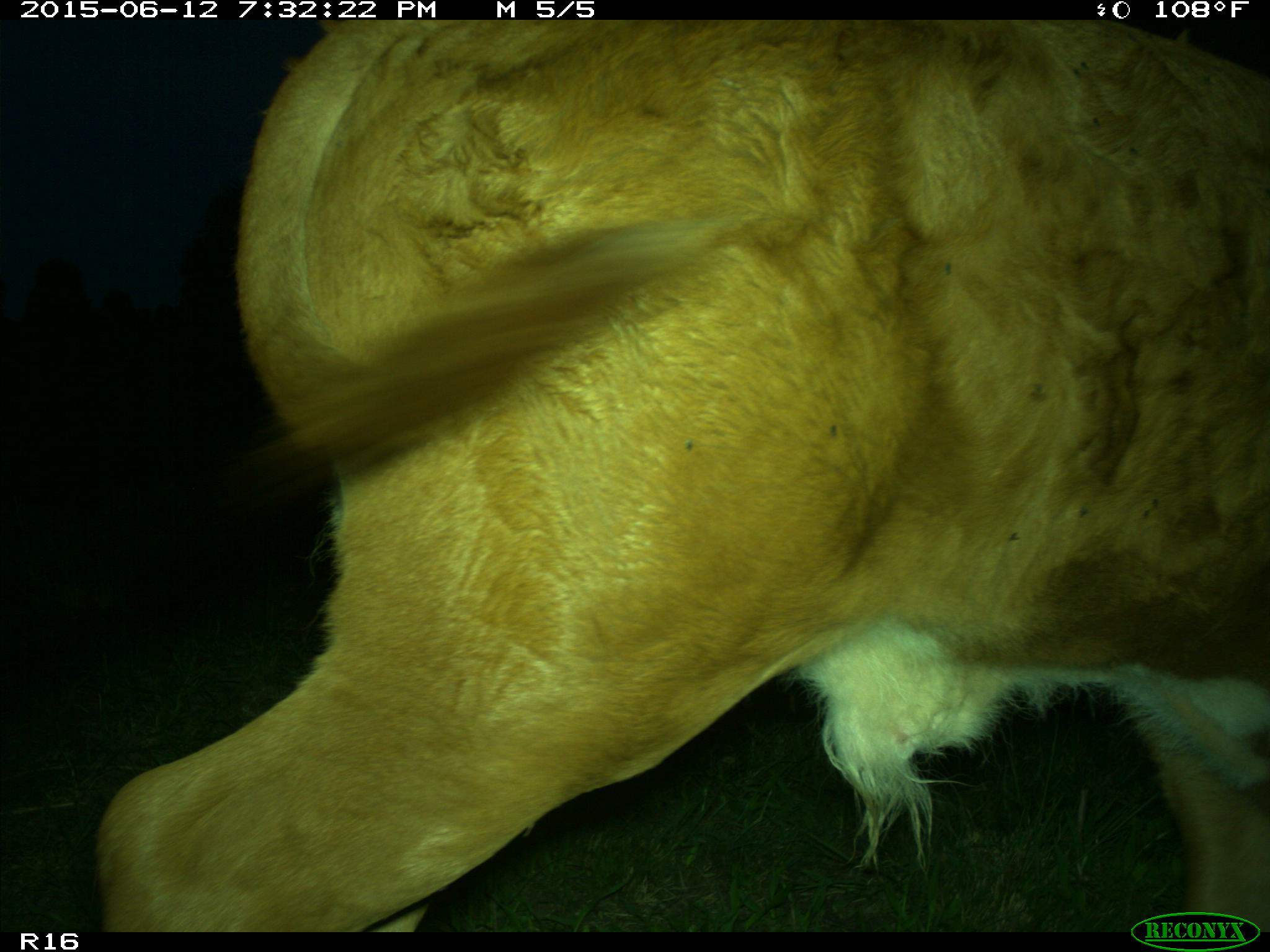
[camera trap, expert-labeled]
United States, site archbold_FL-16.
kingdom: Animalia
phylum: Chordata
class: Mammalia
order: Artiodactyla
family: Bovidae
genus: Bos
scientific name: Bos taurus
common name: domestic cow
Bos taurus (domestic cow).